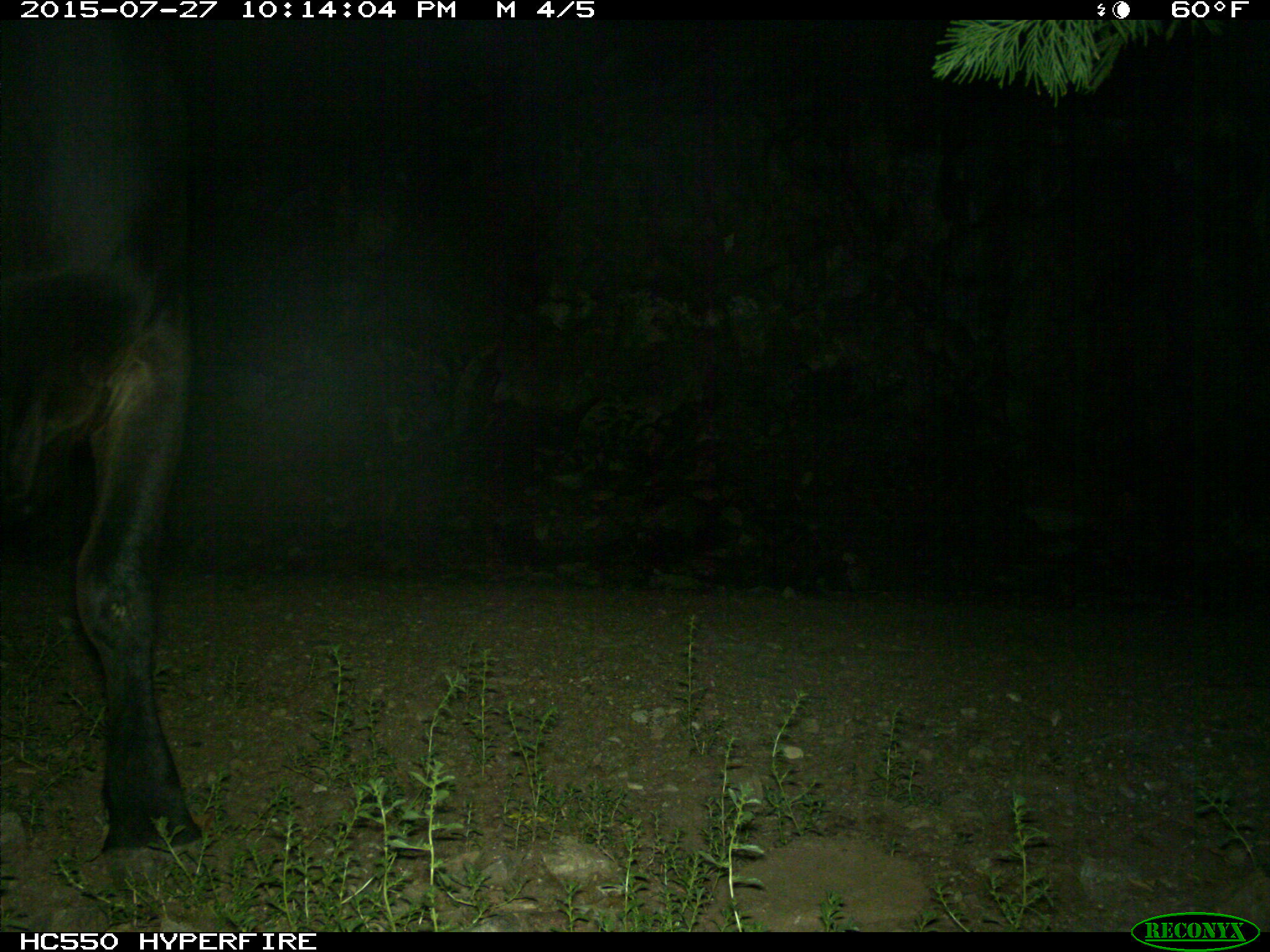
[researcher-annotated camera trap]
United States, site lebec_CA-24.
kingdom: Animalia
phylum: Chordata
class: Mammalia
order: Artiodactyla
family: Bovidae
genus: Bos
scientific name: Bos taurus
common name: domestic cow